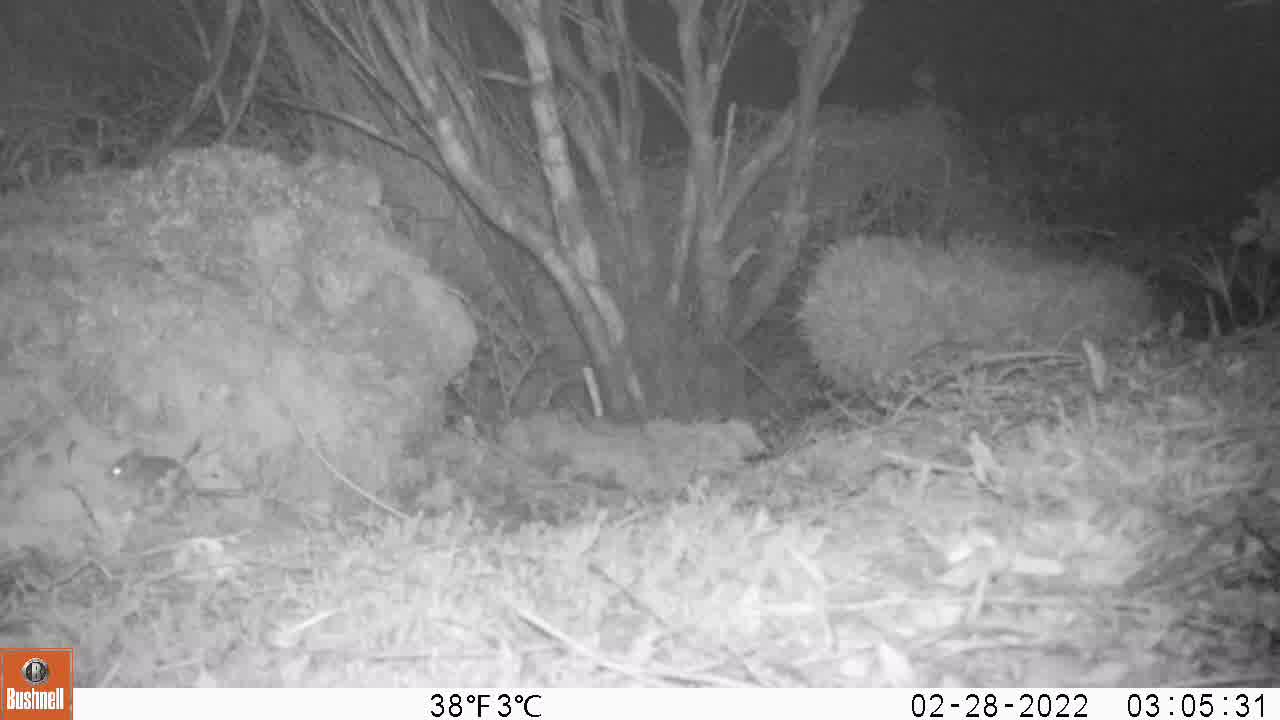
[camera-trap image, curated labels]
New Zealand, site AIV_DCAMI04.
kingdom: Animalia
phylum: Chordata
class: Mammalia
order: Rodentia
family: Muridae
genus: Mus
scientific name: Mus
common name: mouse